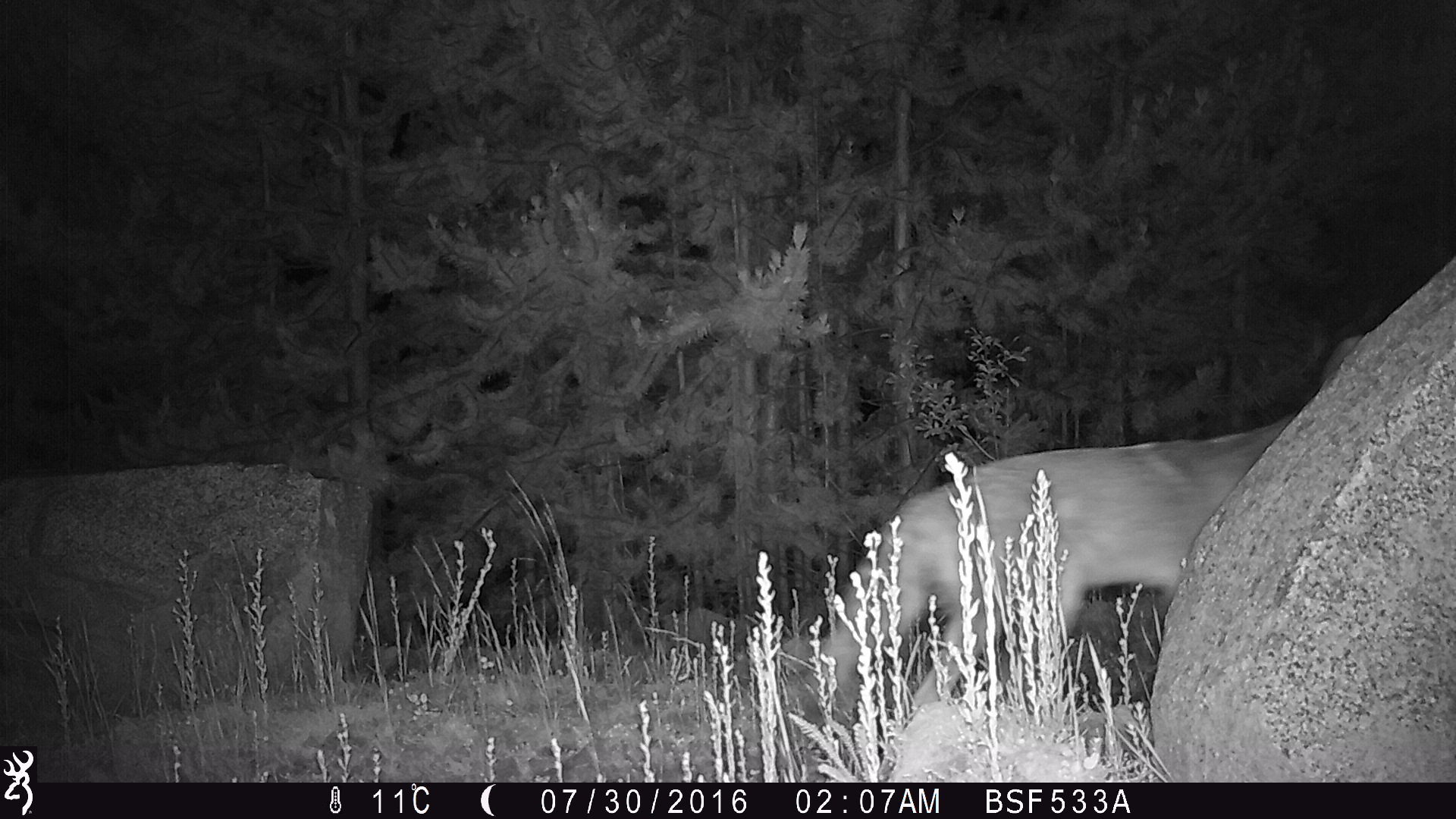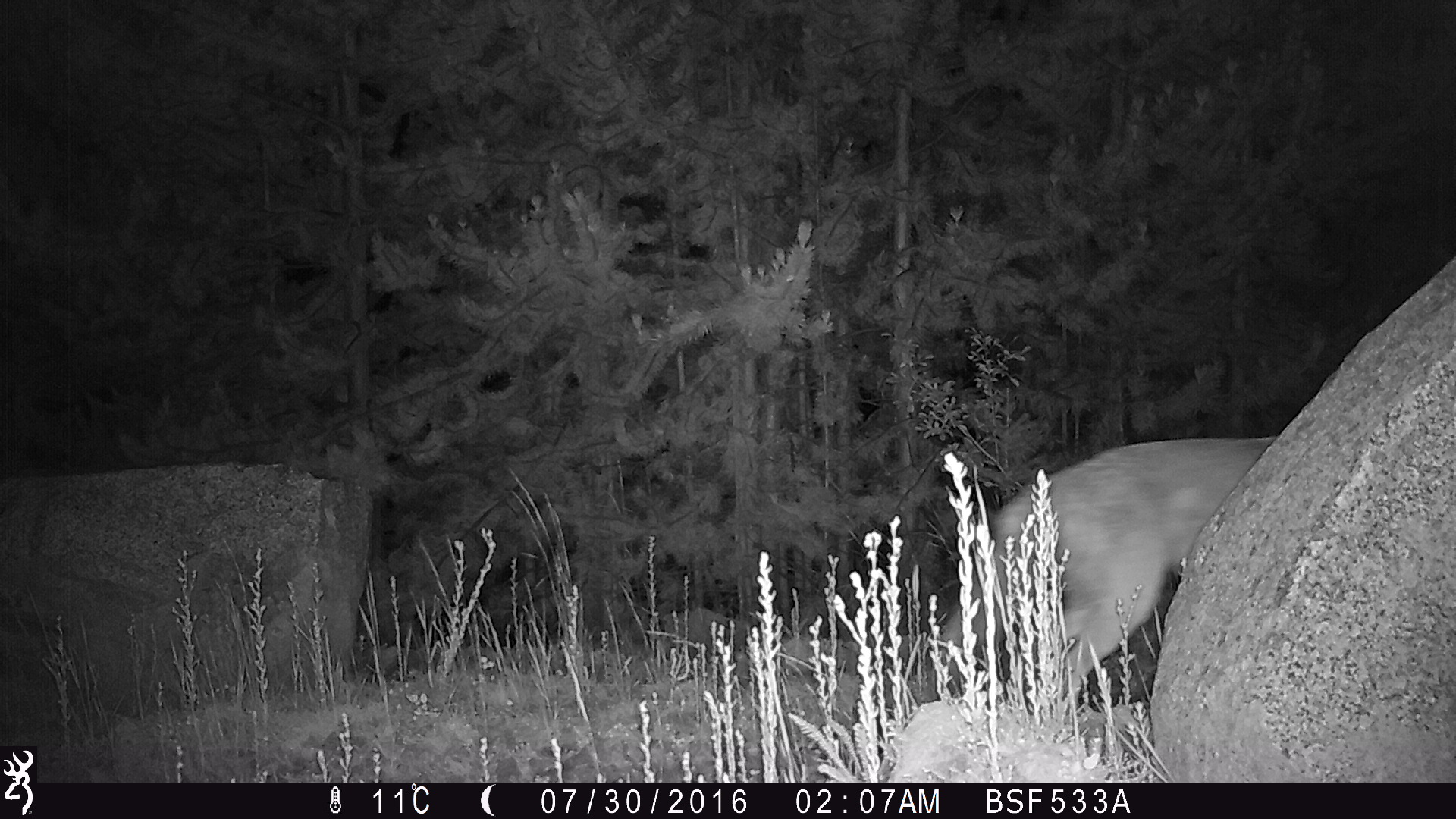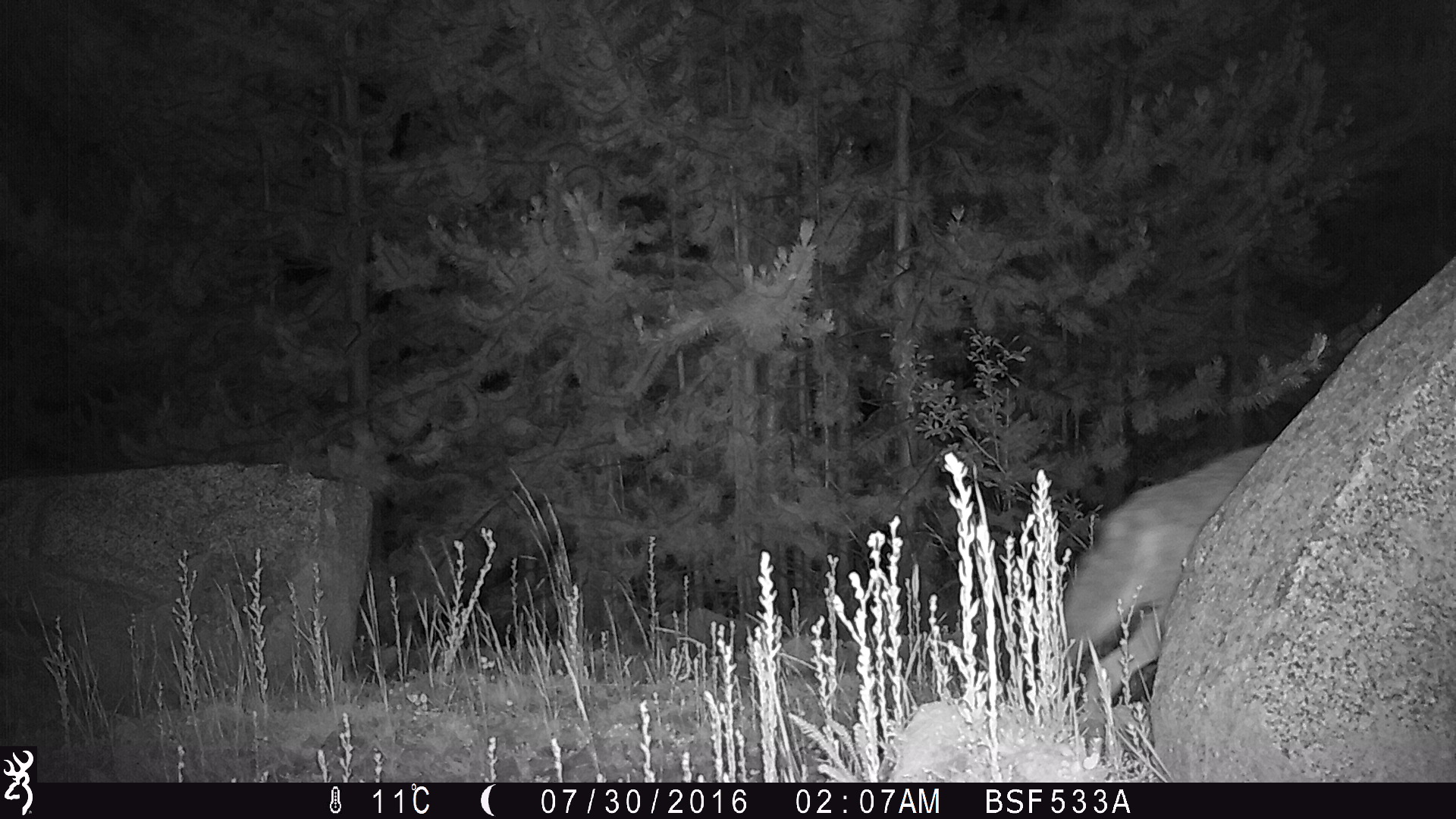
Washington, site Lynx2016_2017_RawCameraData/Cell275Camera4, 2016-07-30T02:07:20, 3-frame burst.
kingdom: Animalia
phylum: Chordata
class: Mammalia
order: Carnivora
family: Canidae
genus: Canis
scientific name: Canis latrans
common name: coyote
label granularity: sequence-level